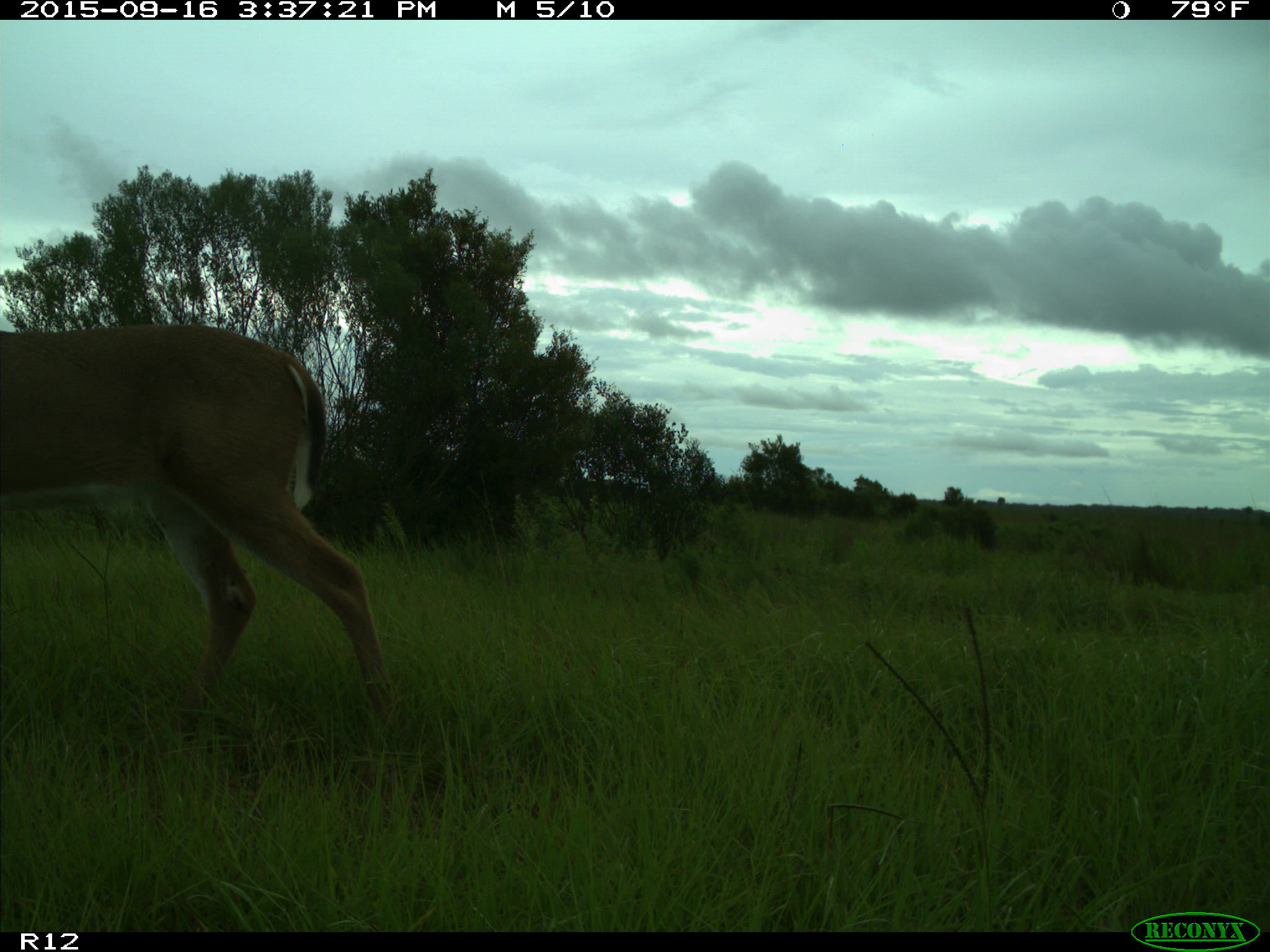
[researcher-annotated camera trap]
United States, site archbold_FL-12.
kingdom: Animalia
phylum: Chordata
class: Mammalia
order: Artiodactyla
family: Cervidae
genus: Odocoileus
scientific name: Odocoileus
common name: deer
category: unidentified deer